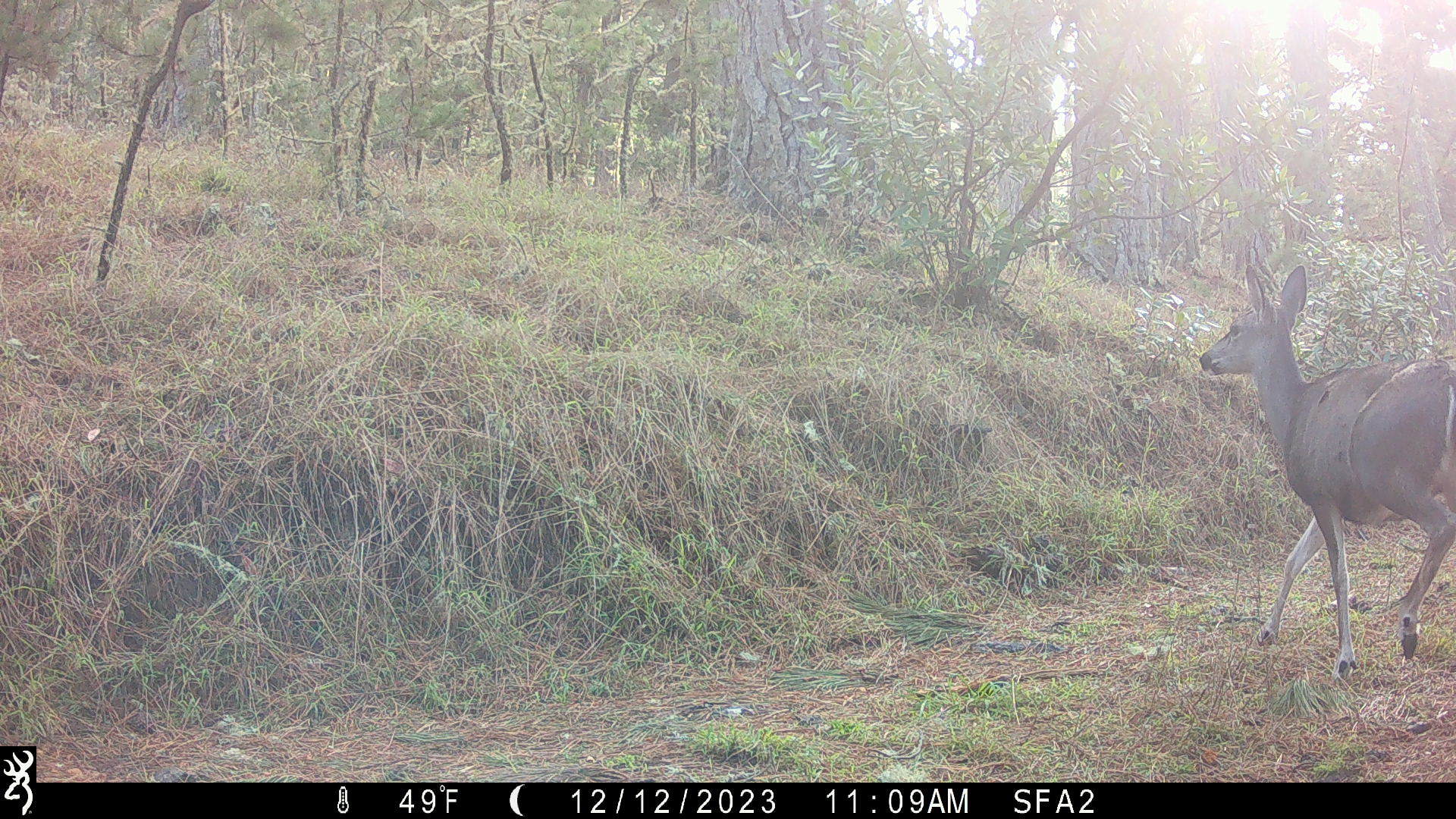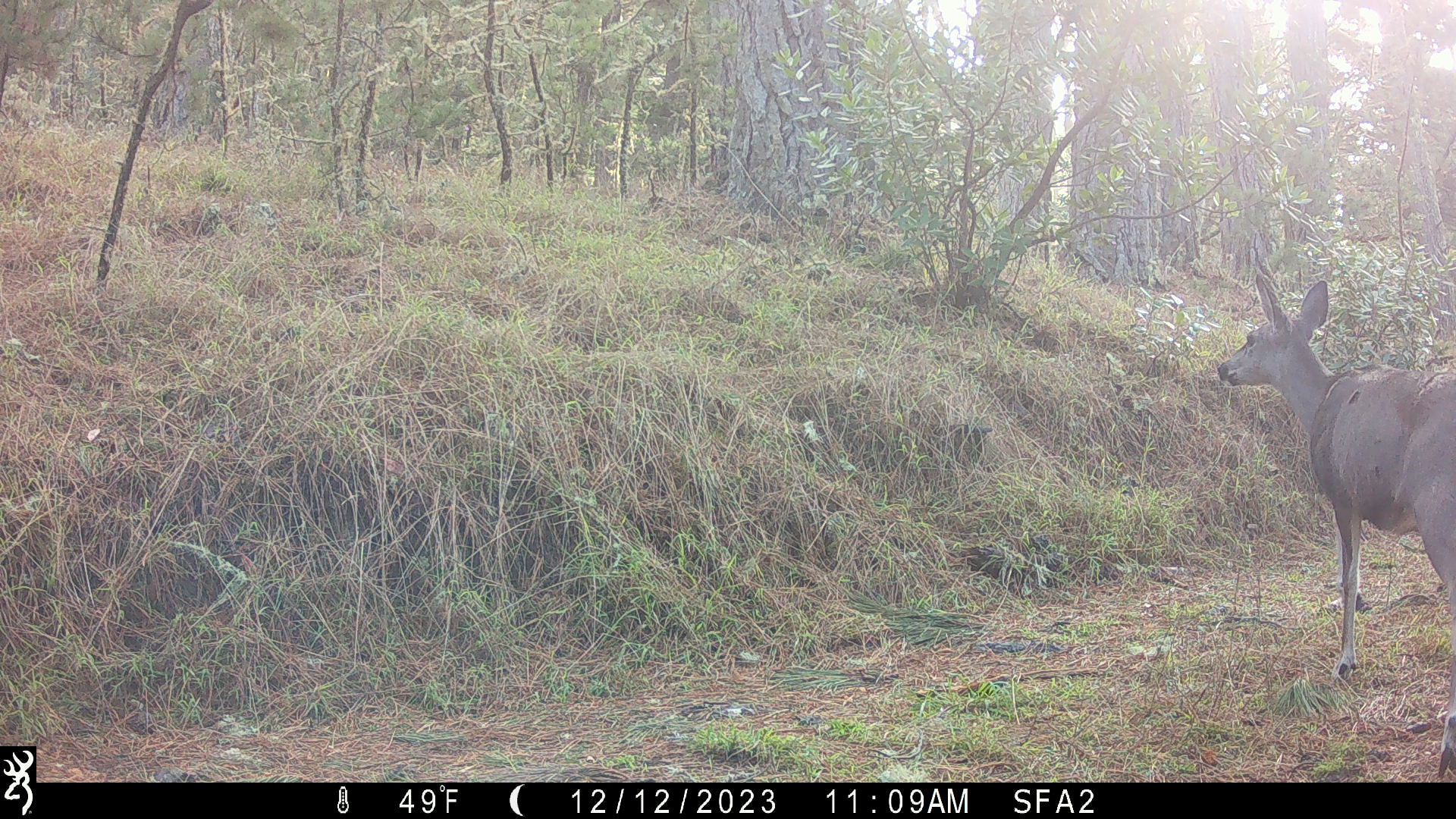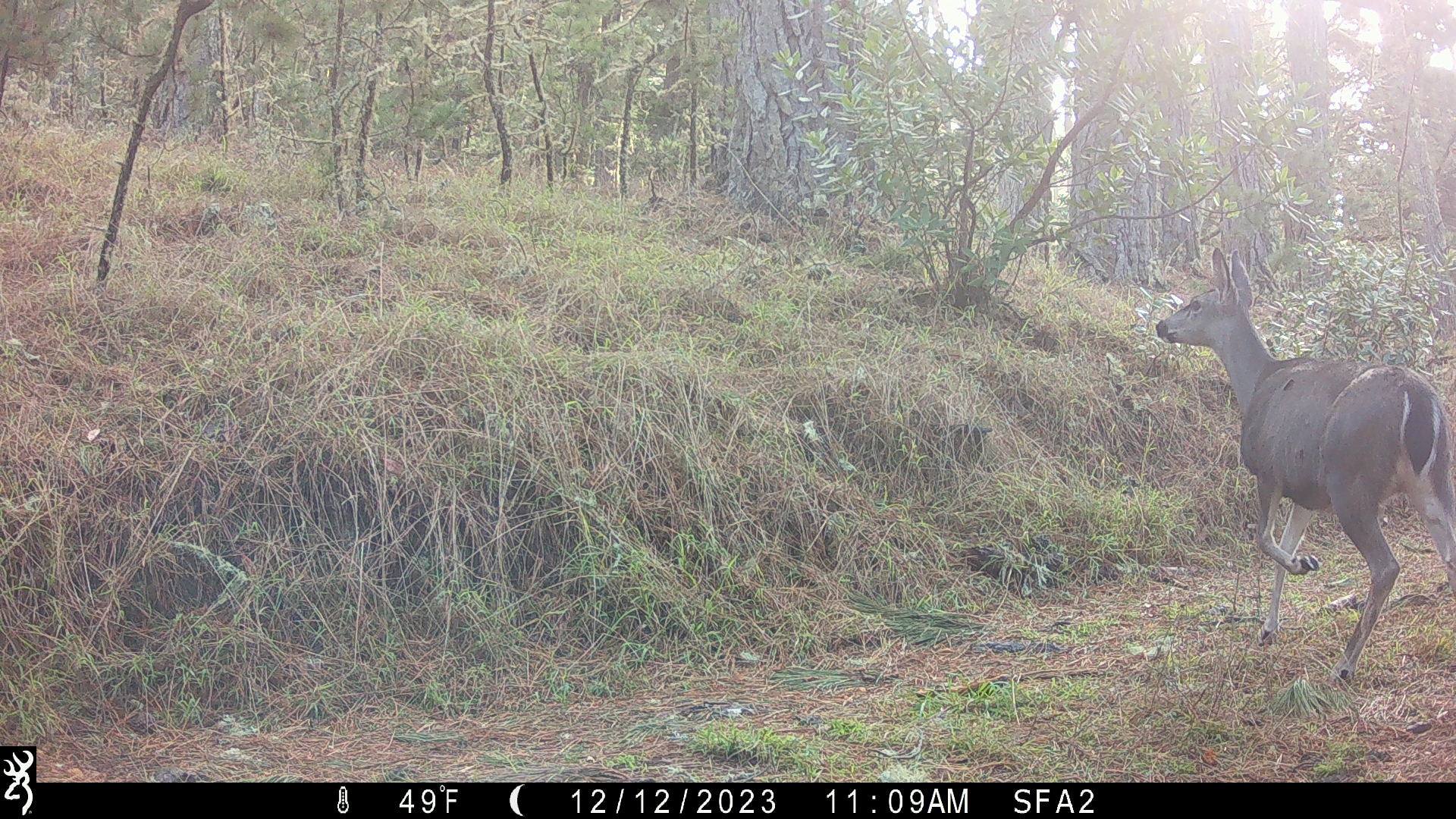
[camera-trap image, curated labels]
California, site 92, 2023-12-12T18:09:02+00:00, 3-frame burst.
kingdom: Animalia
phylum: Chordata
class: Mammalia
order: Artiodactyla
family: Cervidae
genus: Odocoileus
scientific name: Odocoileus hemionus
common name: mule deer